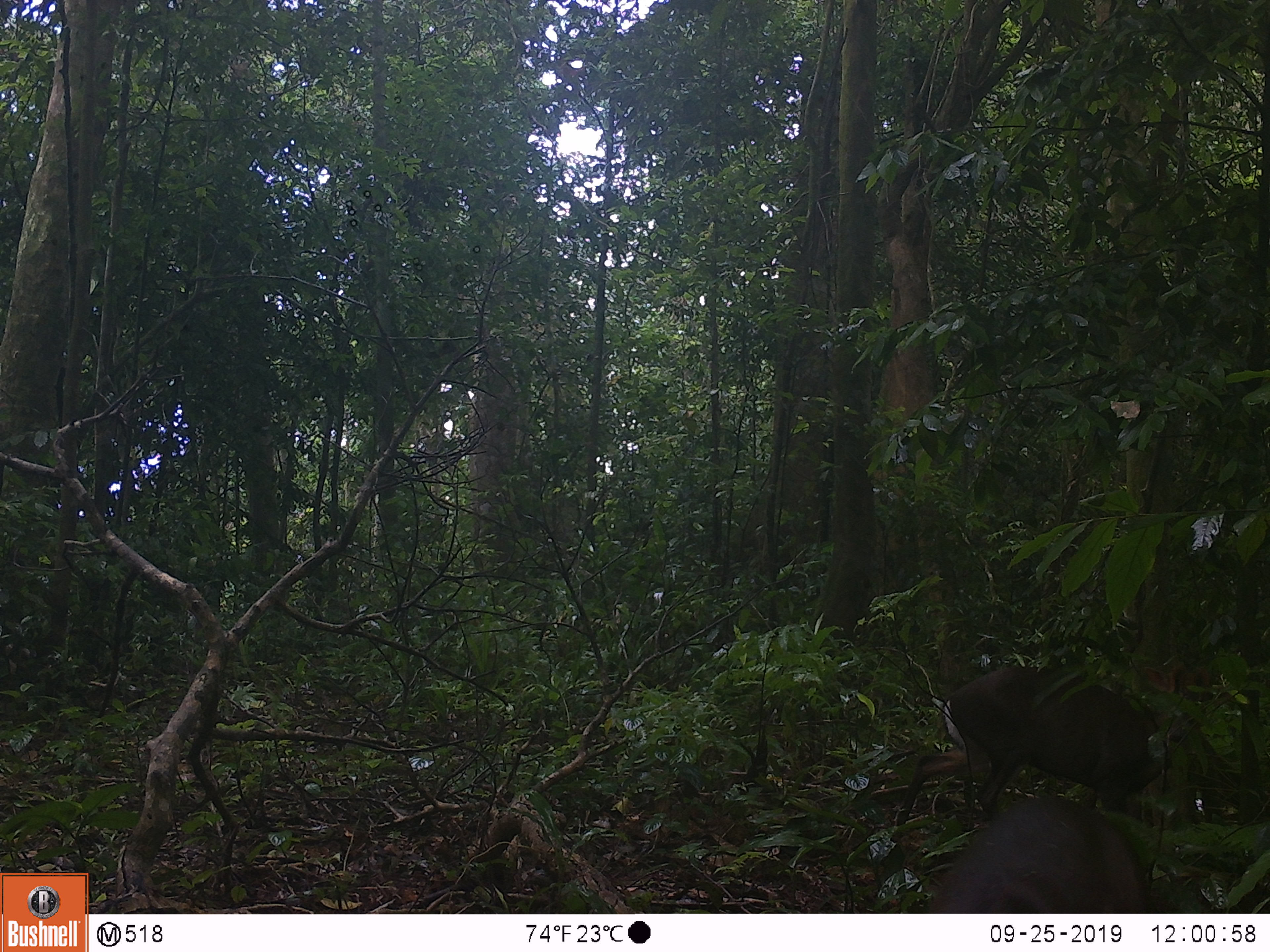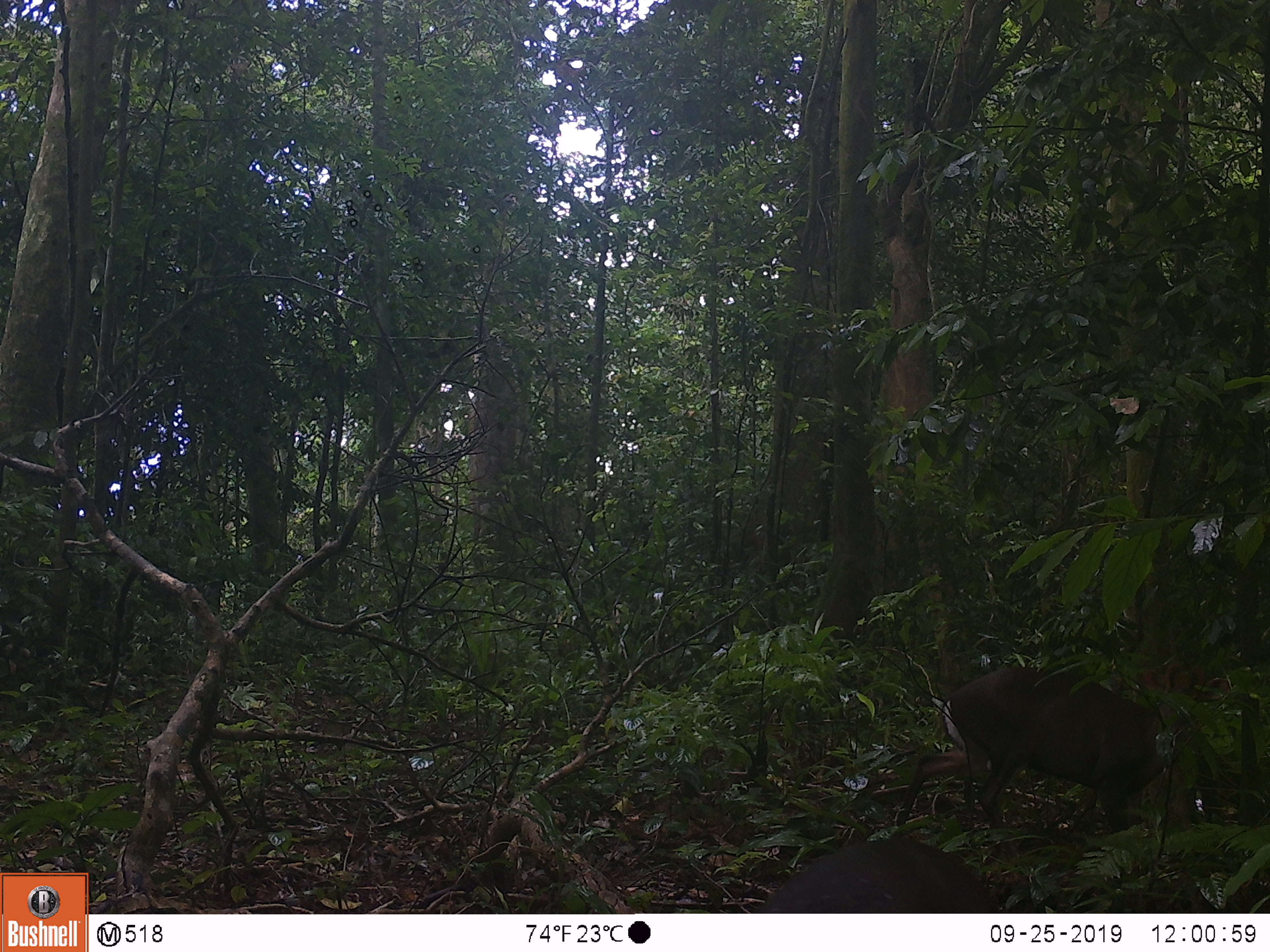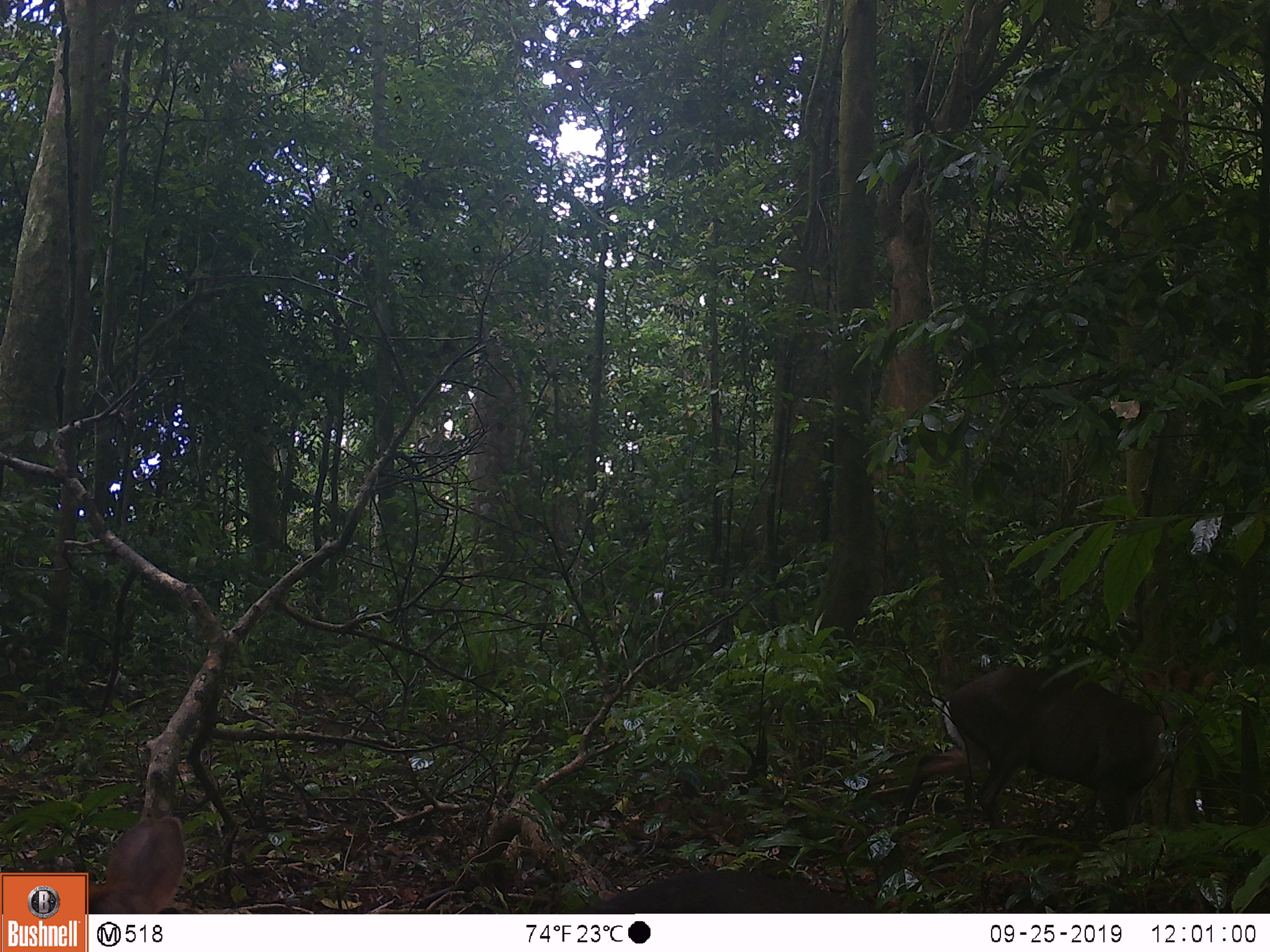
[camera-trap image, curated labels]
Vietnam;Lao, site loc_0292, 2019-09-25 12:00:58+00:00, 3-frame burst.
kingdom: Animalia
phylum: Chordata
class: Mammalia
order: Artiodactyla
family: Cervidae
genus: Muntiacus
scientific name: Muntiacus rooseveltorum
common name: roosevelt's muntjac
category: roosevelts muntjac group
Roosevelts muntjac group (roosevelt's muntjac) (Muntiacus rooseveltorum). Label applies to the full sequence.